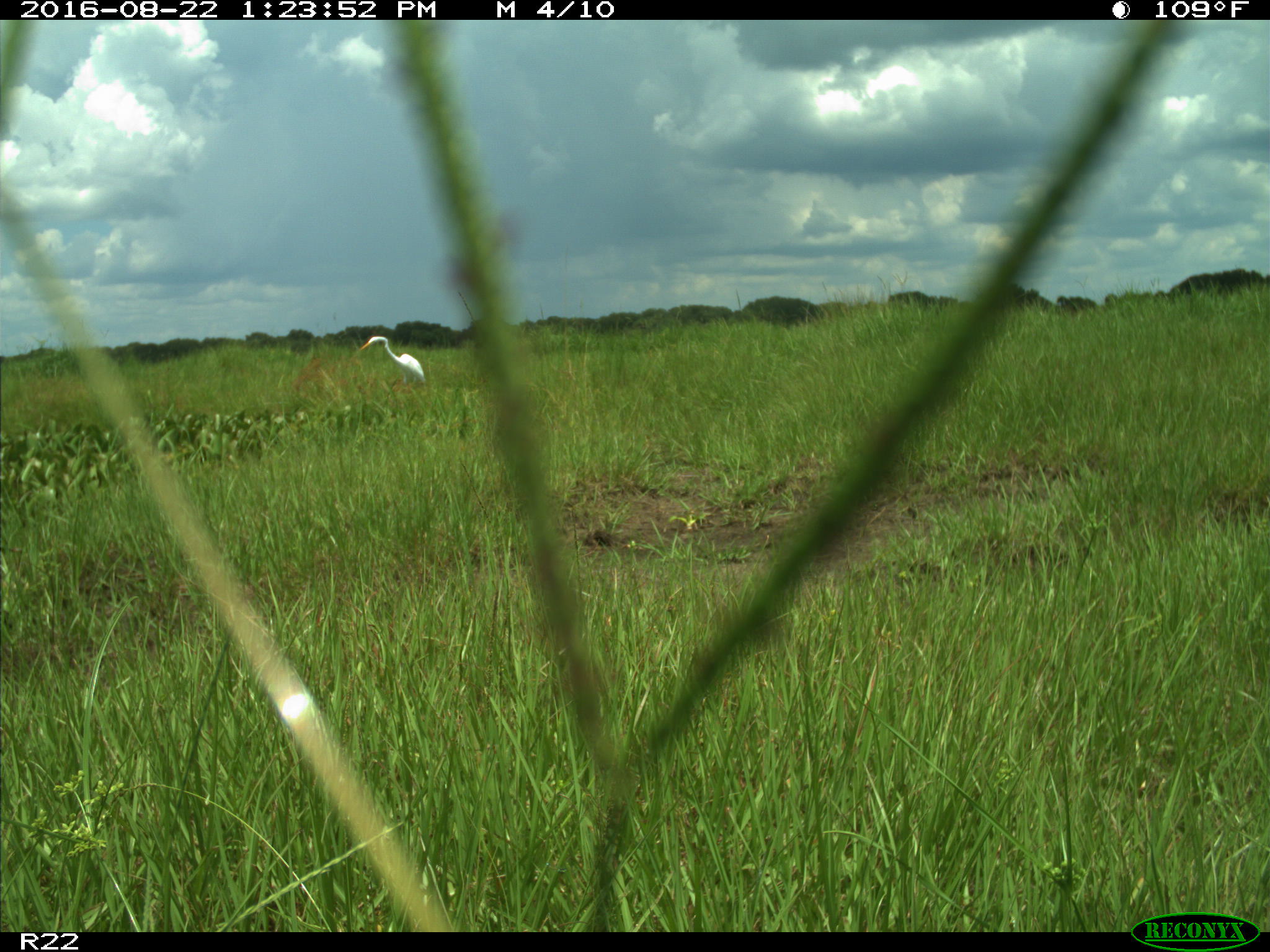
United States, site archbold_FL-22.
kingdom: Animalia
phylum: Chordata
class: Aves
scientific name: Aves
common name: birds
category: unidentified bird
Unidentified bird (birds) (Aves).